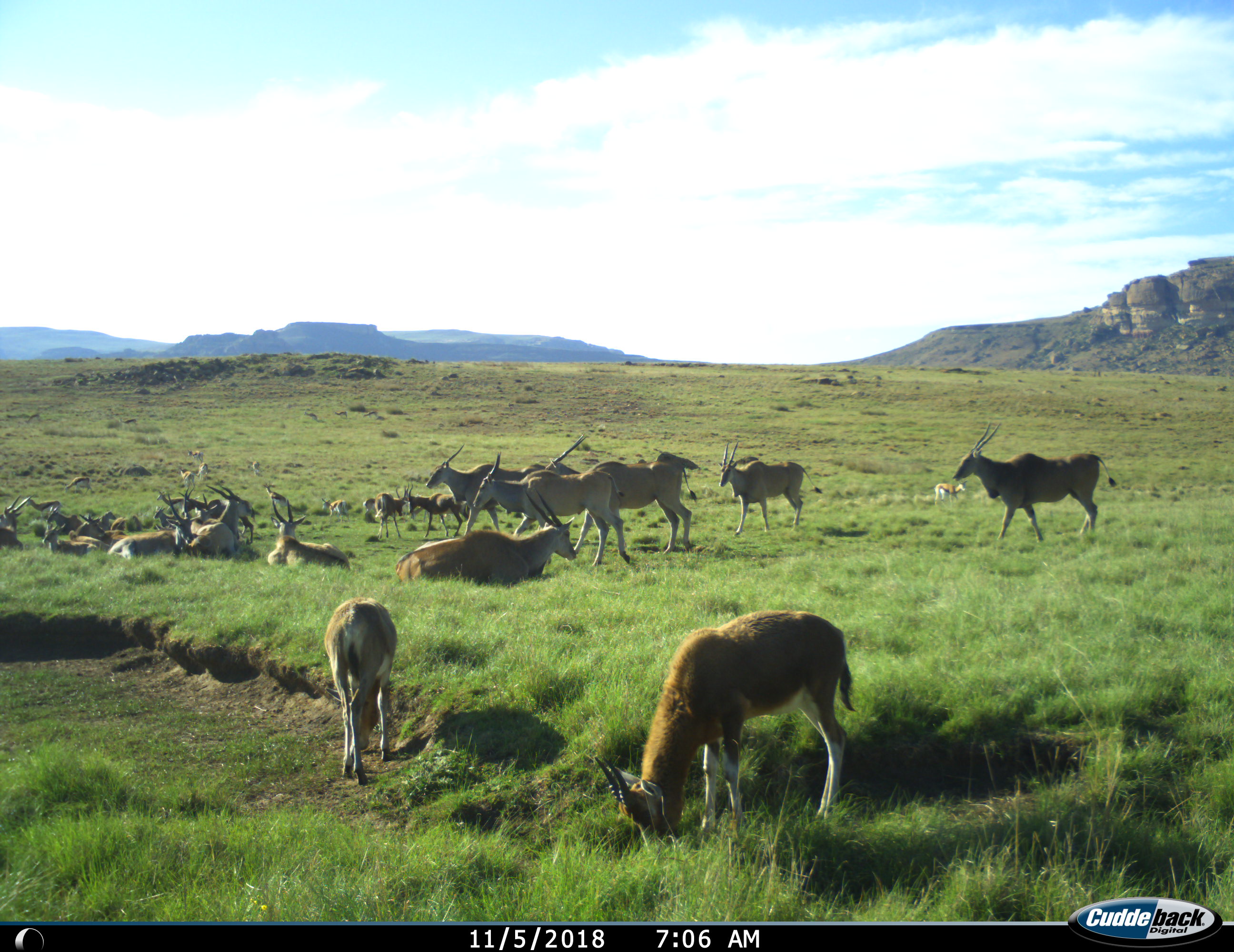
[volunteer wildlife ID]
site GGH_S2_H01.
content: unidentified animal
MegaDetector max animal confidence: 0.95